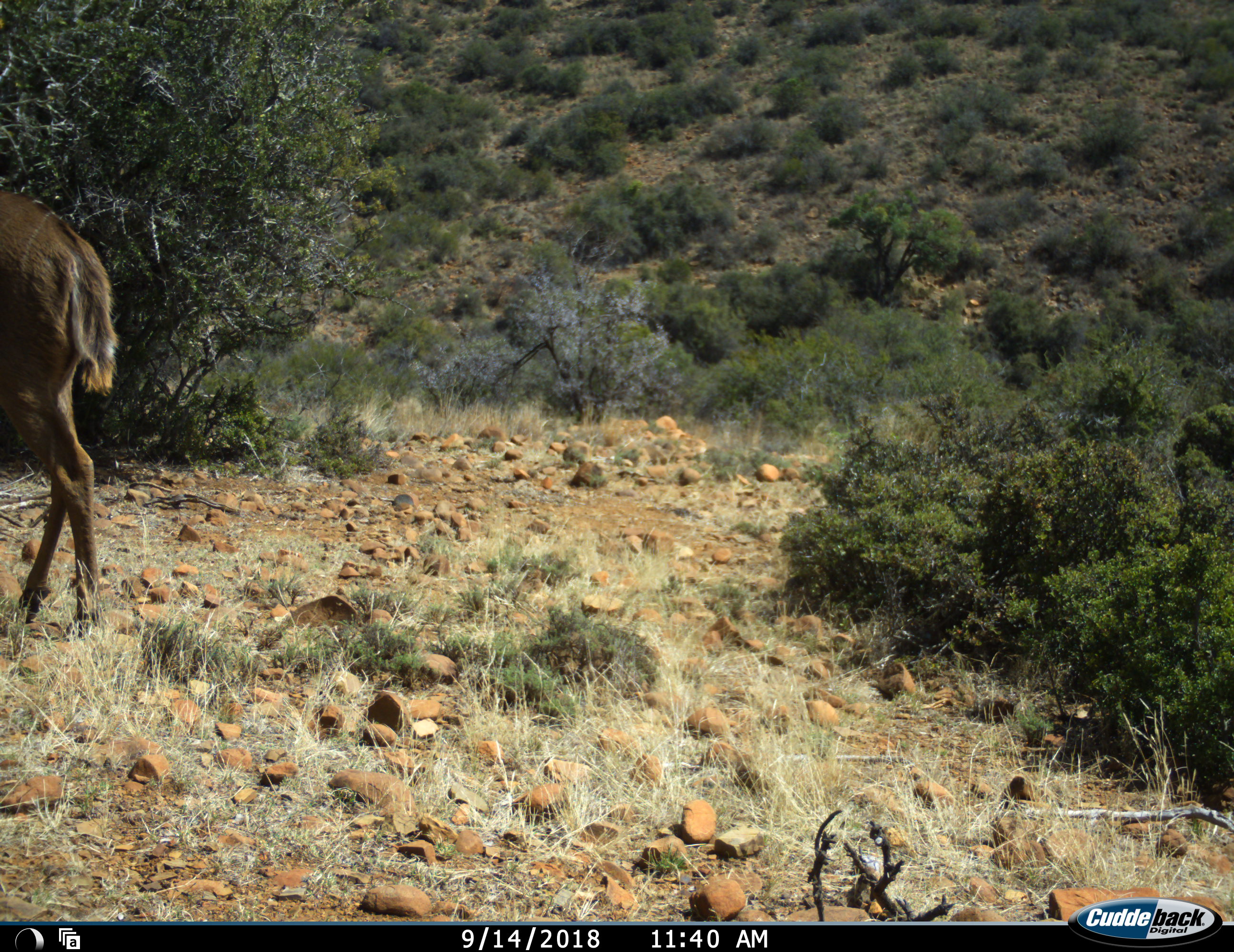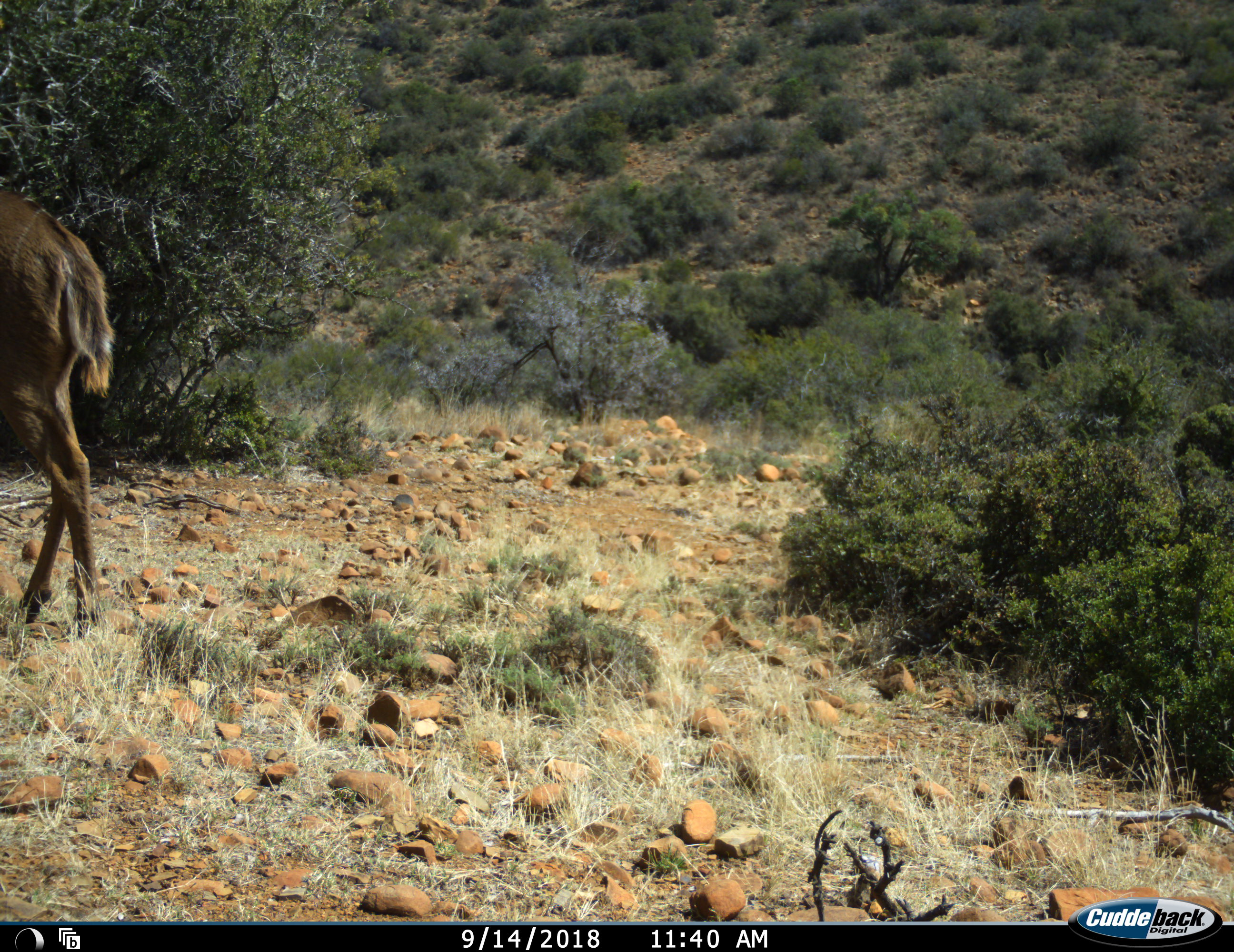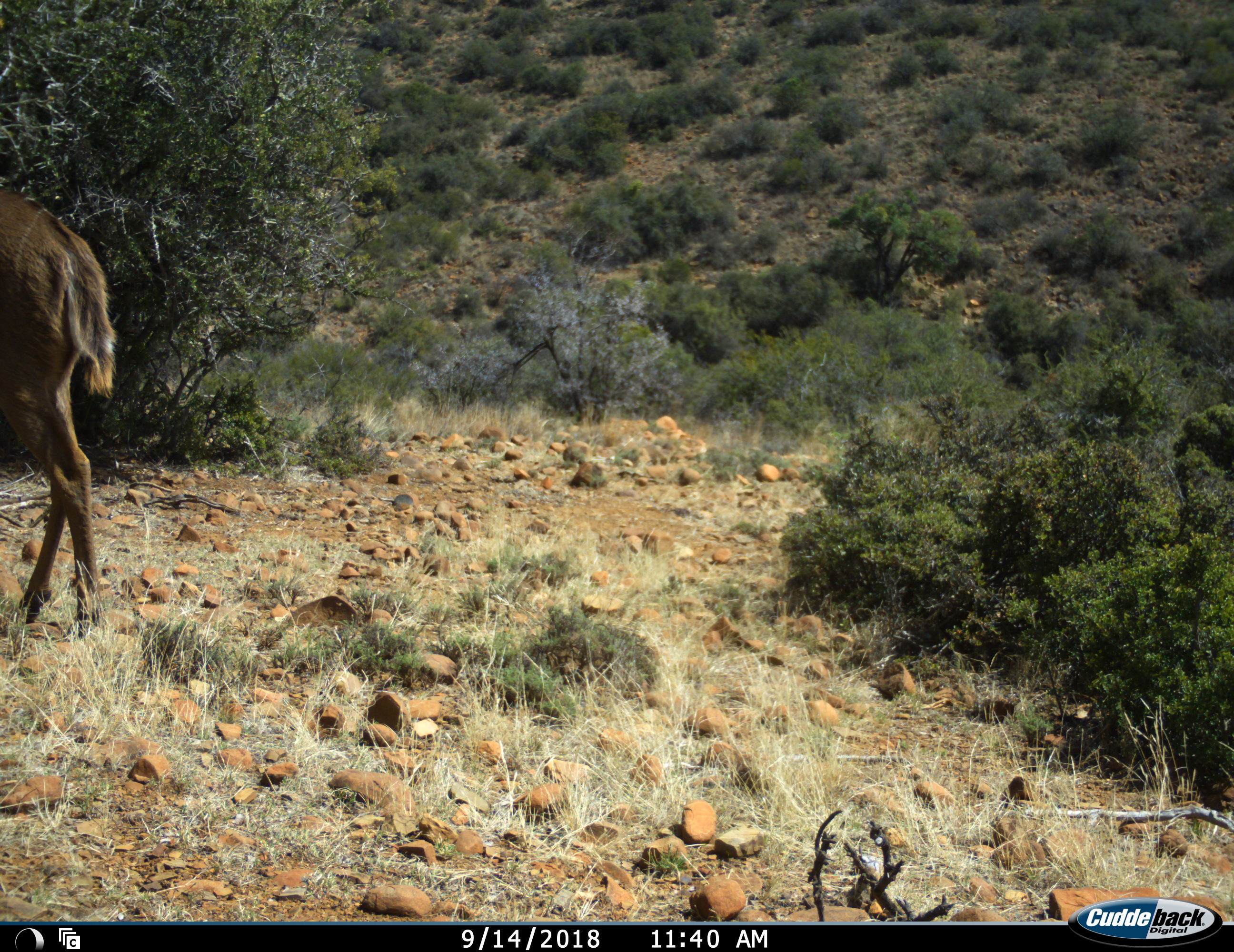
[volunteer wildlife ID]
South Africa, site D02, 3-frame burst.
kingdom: Animalia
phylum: Chordata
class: Mammalia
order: Artiodactyla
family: Bovidae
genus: Tragelaphus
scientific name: Tragelaphus strepsiceros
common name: greater kudu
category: kudu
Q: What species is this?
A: Kudu (greater kudu) (Tragelaphus strepsiceros).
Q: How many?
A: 1.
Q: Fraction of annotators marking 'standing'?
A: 60%.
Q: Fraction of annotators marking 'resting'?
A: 10%.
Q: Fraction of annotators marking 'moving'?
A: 10%.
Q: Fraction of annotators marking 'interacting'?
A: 0%.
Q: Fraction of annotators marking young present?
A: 0%.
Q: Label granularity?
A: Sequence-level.